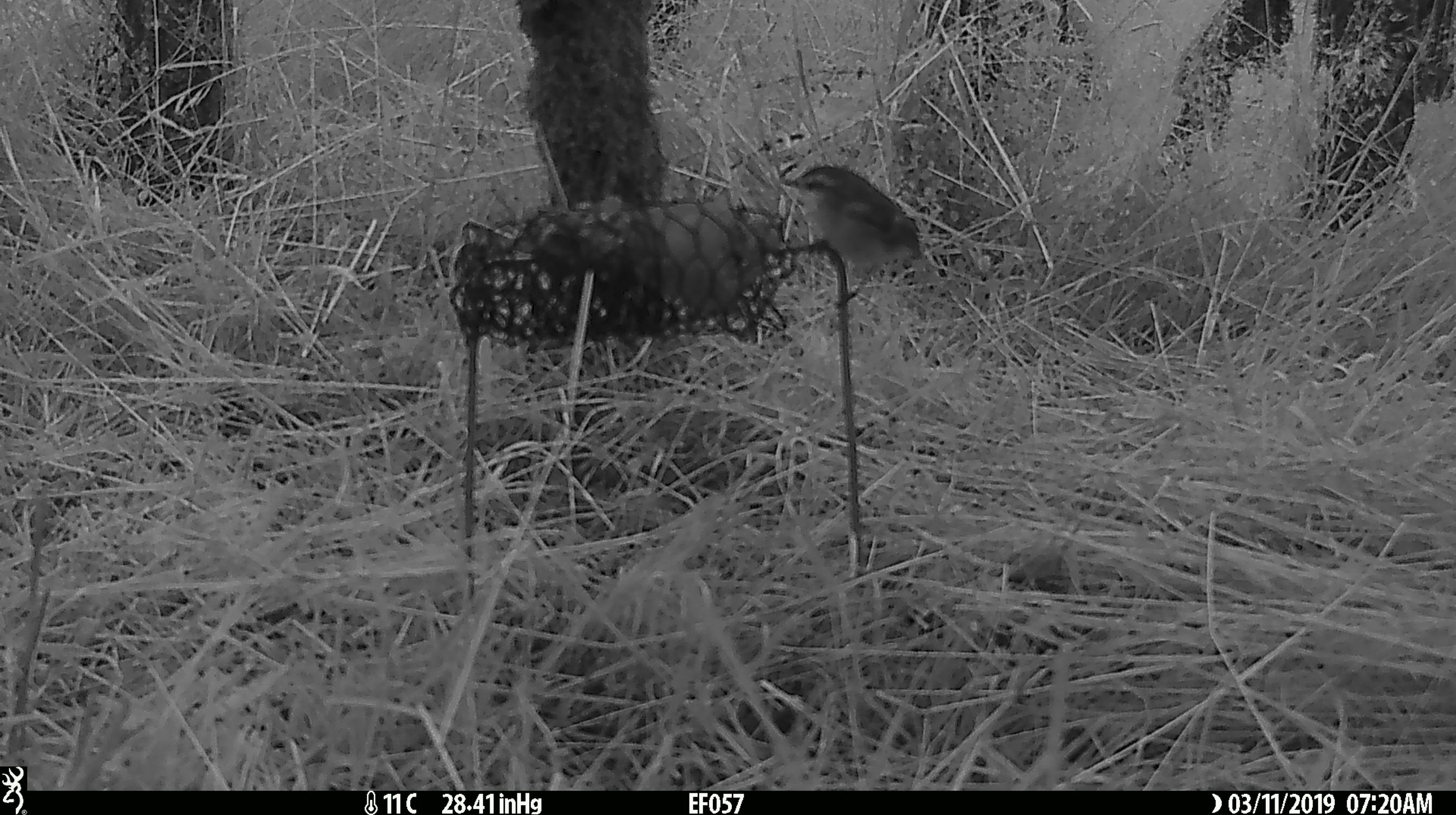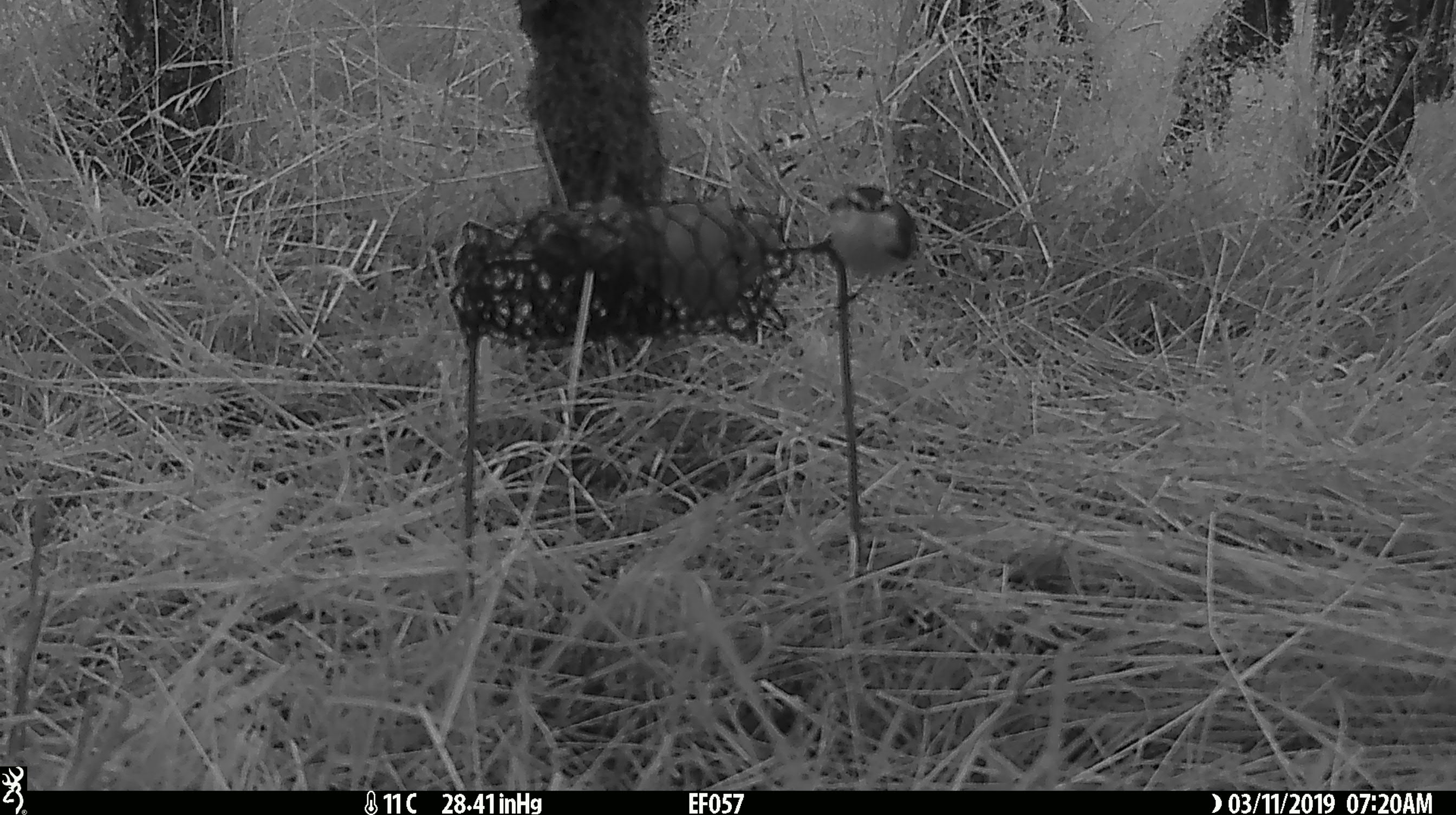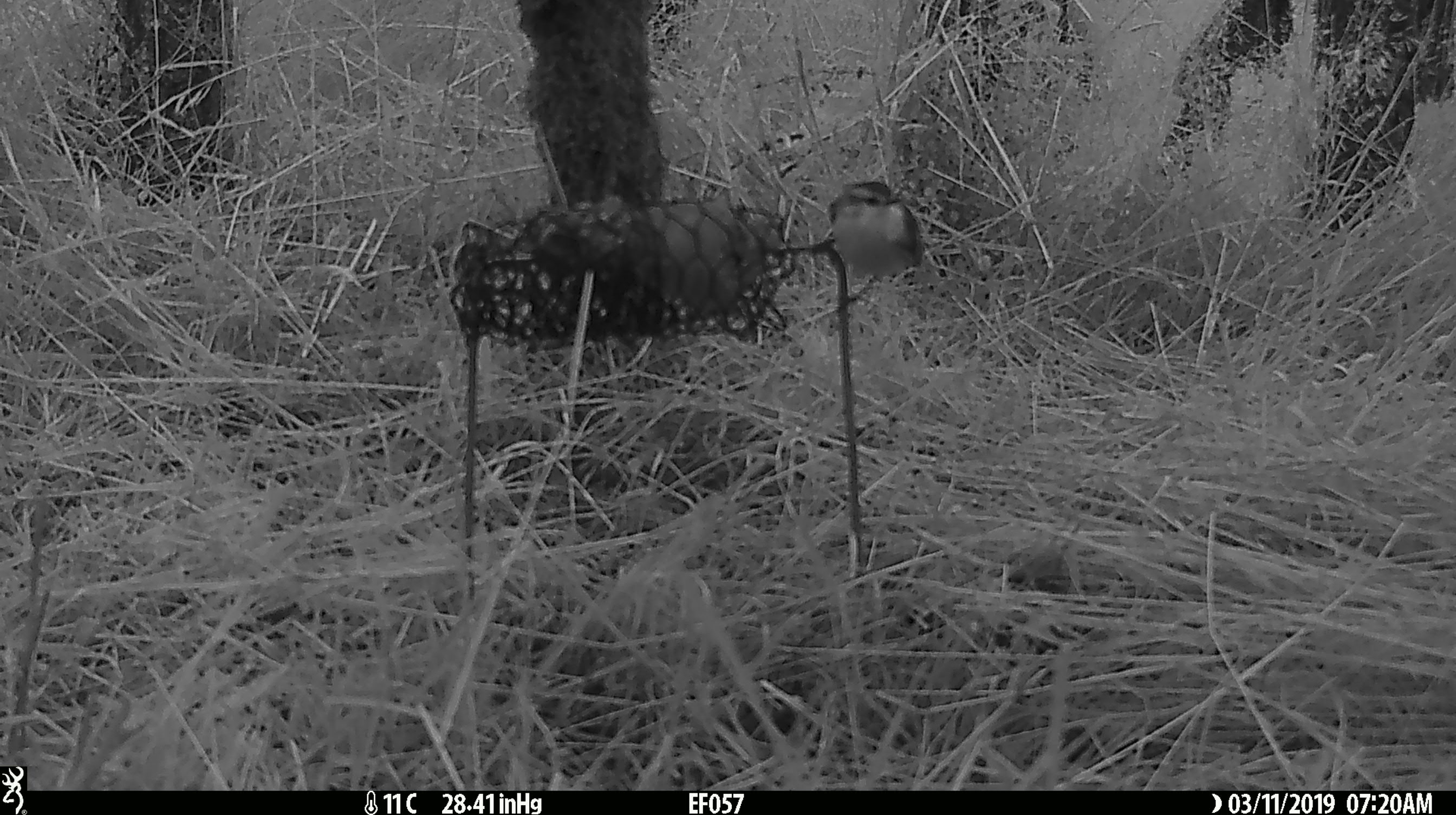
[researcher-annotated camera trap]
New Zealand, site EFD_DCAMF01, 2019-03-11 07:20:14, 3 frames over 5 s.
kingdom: Animalia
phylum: Chordata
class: Aves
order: Passeriformes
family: Acanthisittidae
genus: Acanthisitta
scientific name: Acanthisitta chloris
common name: rifleman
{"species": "rifleman (Acanthisitta chloris)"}